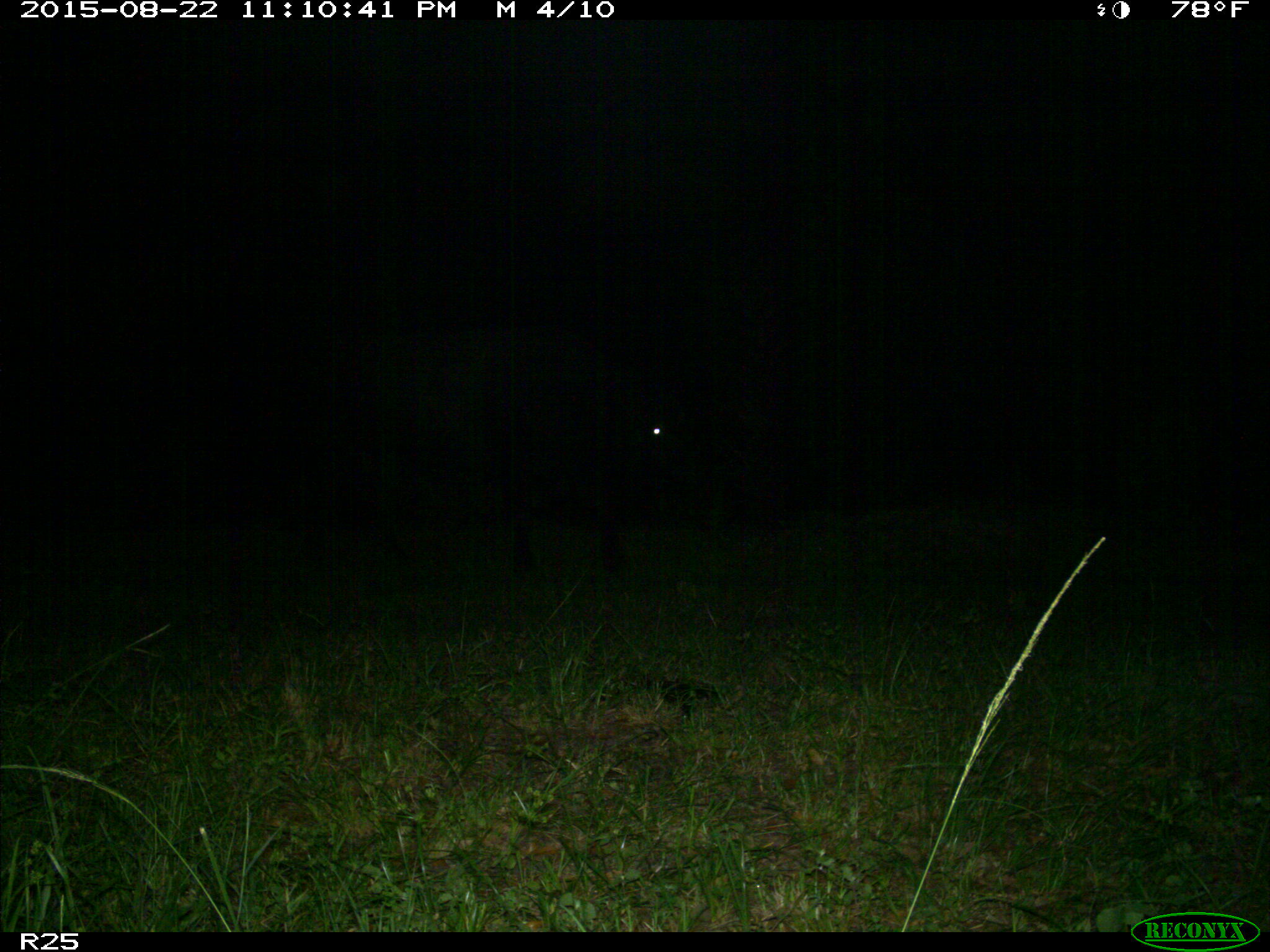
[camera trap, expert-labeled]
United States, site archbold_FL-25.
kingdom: Animalia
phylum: Chordata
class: Mammalia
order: Artiodactyla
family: Bovidae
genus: Bos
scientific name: Bos taurus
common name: domestic cow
Bos taurus (domestic cow).